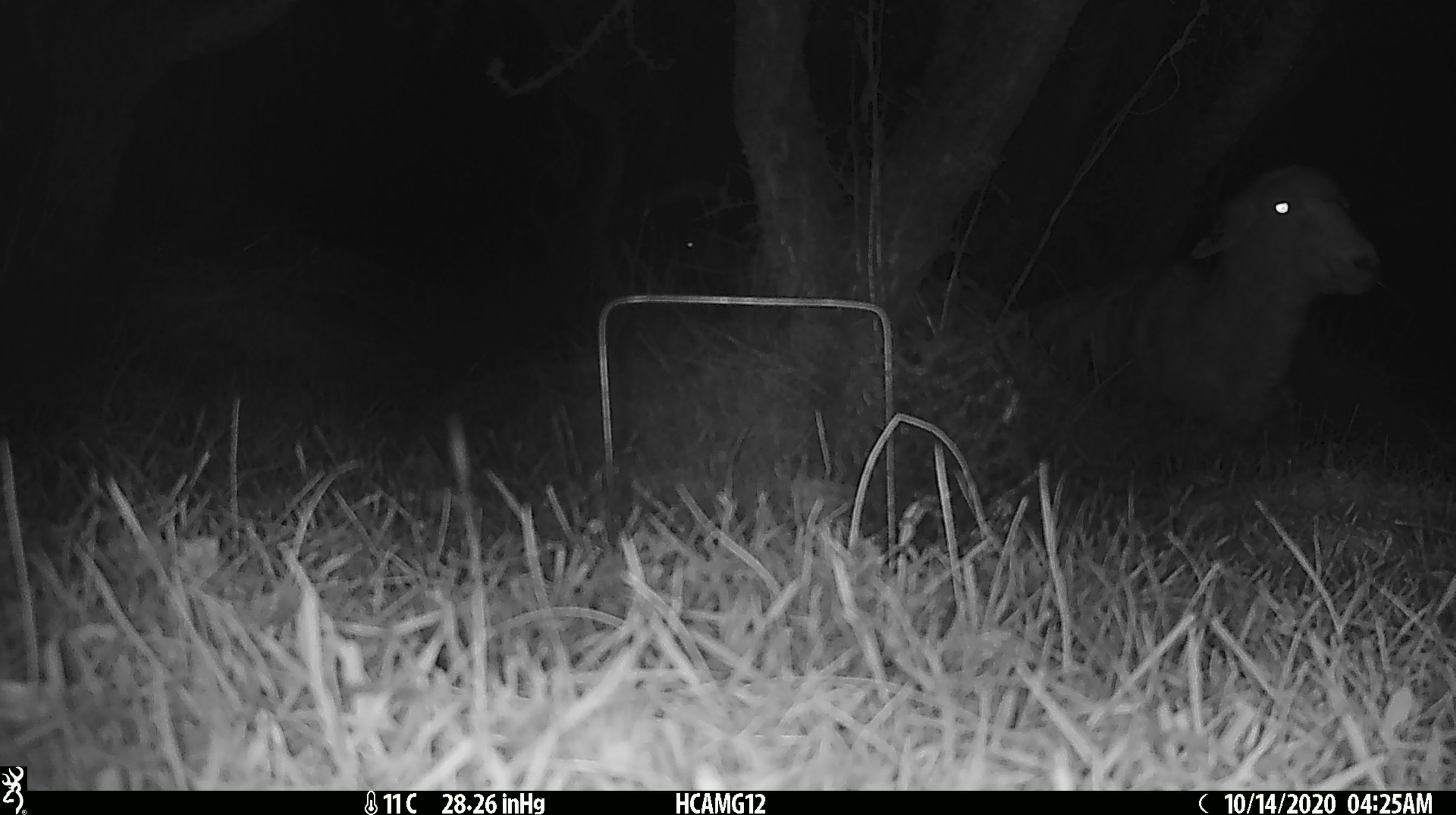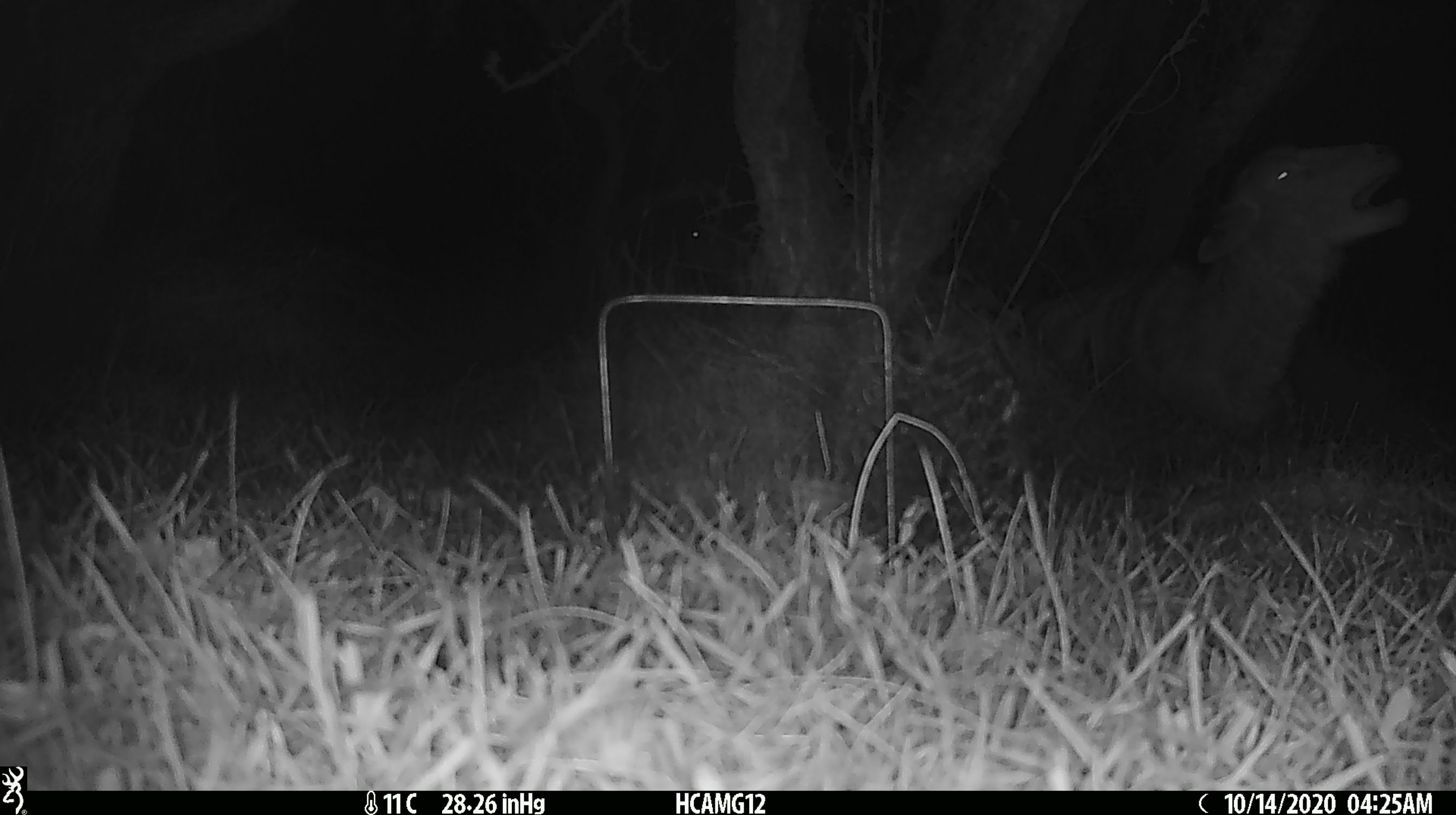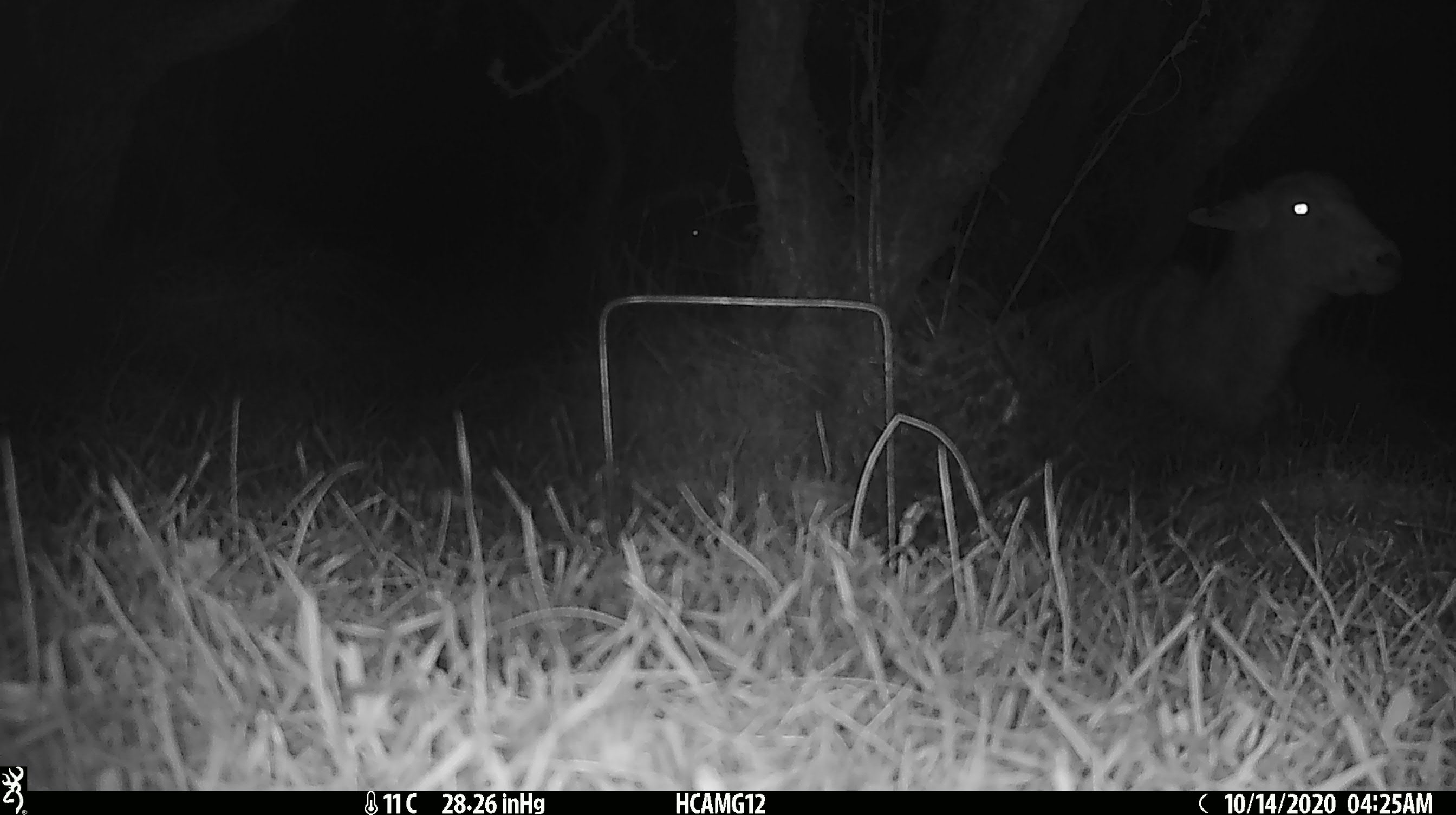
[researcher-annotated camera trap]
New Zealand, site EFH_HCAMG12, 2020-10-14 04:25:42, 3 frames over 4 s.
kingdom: Animalia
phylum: Chordata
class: Mammalia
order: Artiodactyla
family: Bovidae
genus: Ovis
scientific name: Ovis aries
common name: domestic sheep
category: sheep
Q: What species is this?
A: Sheep (domestic sheep) (Ovis aries).